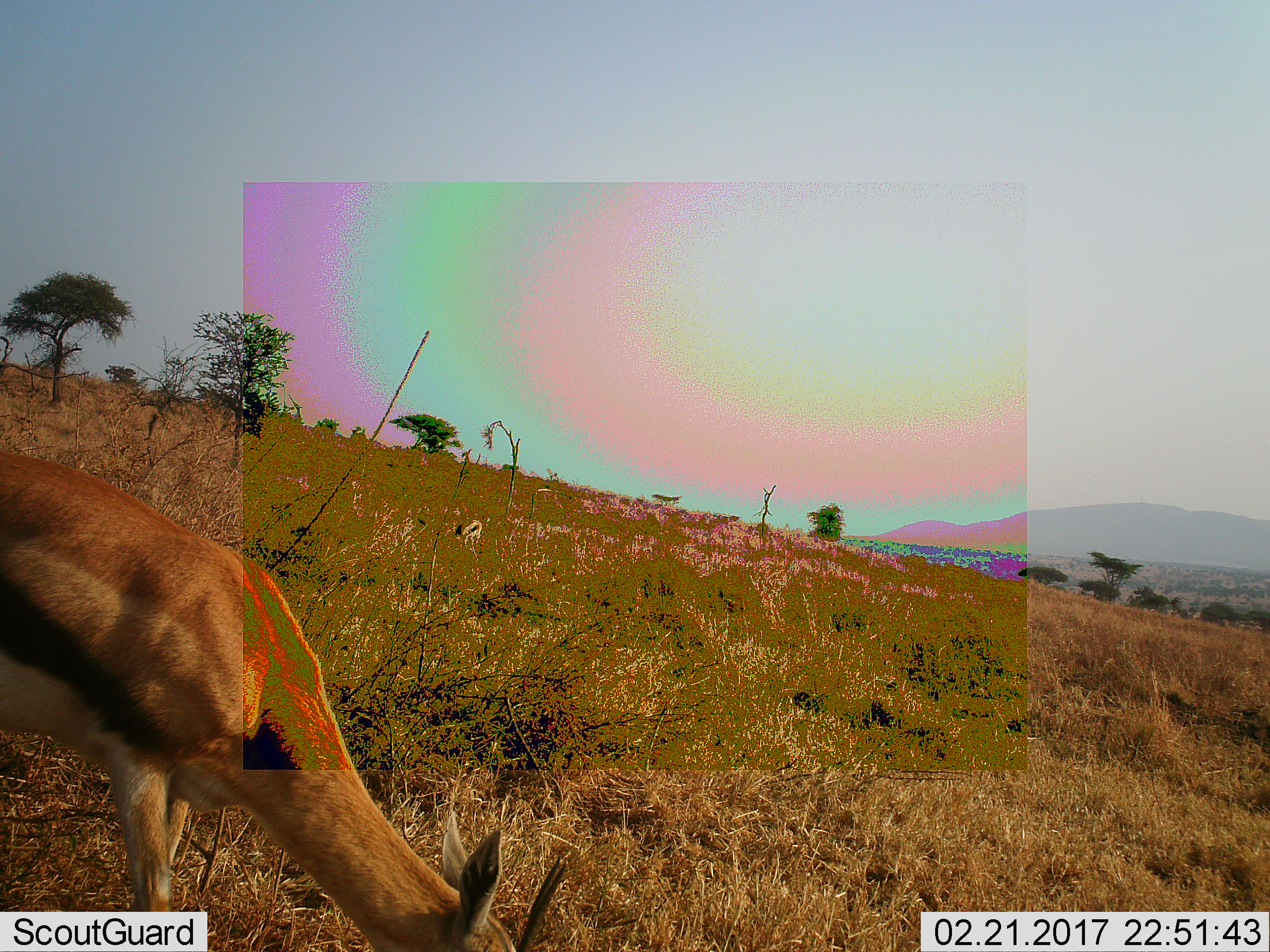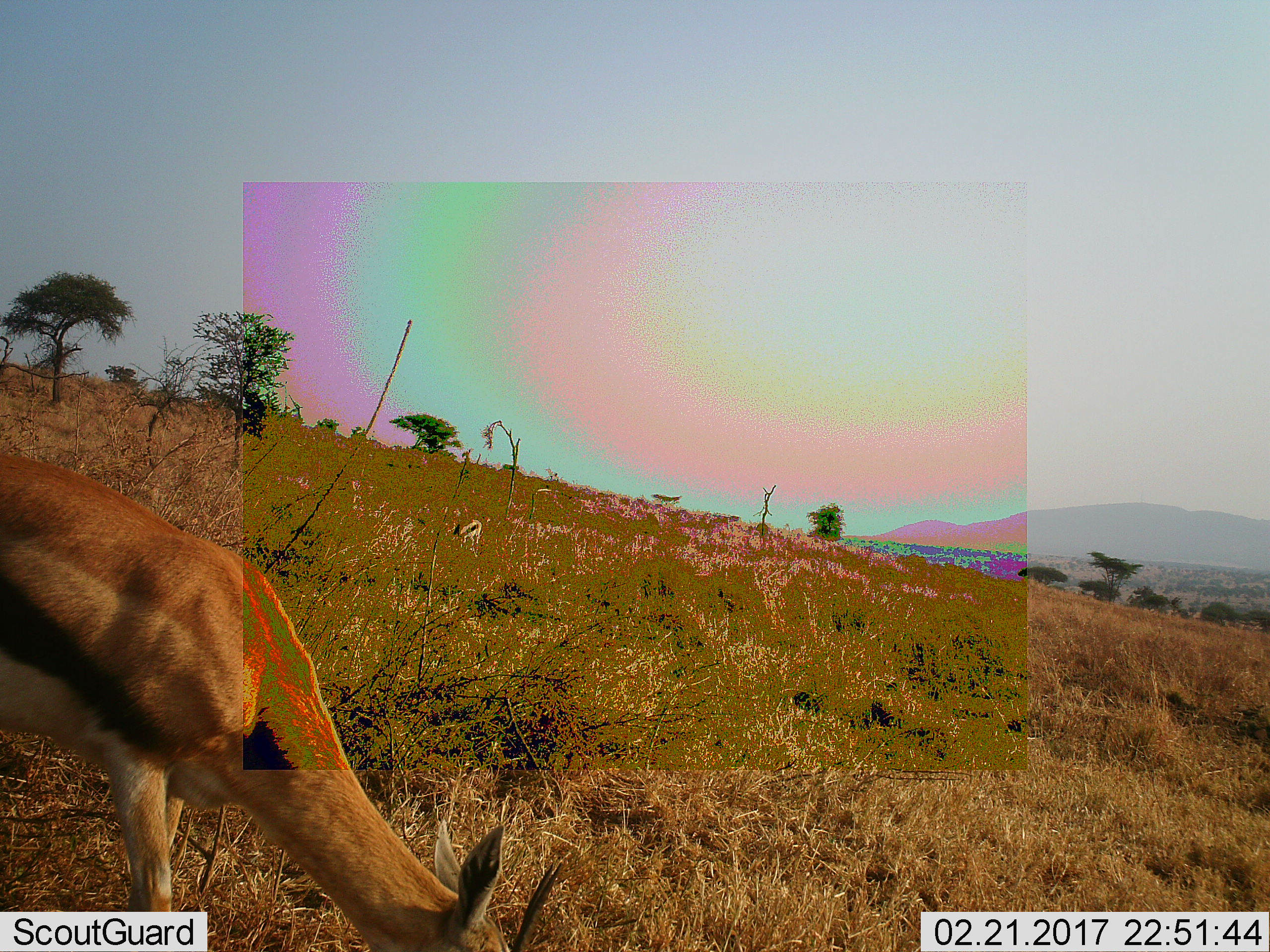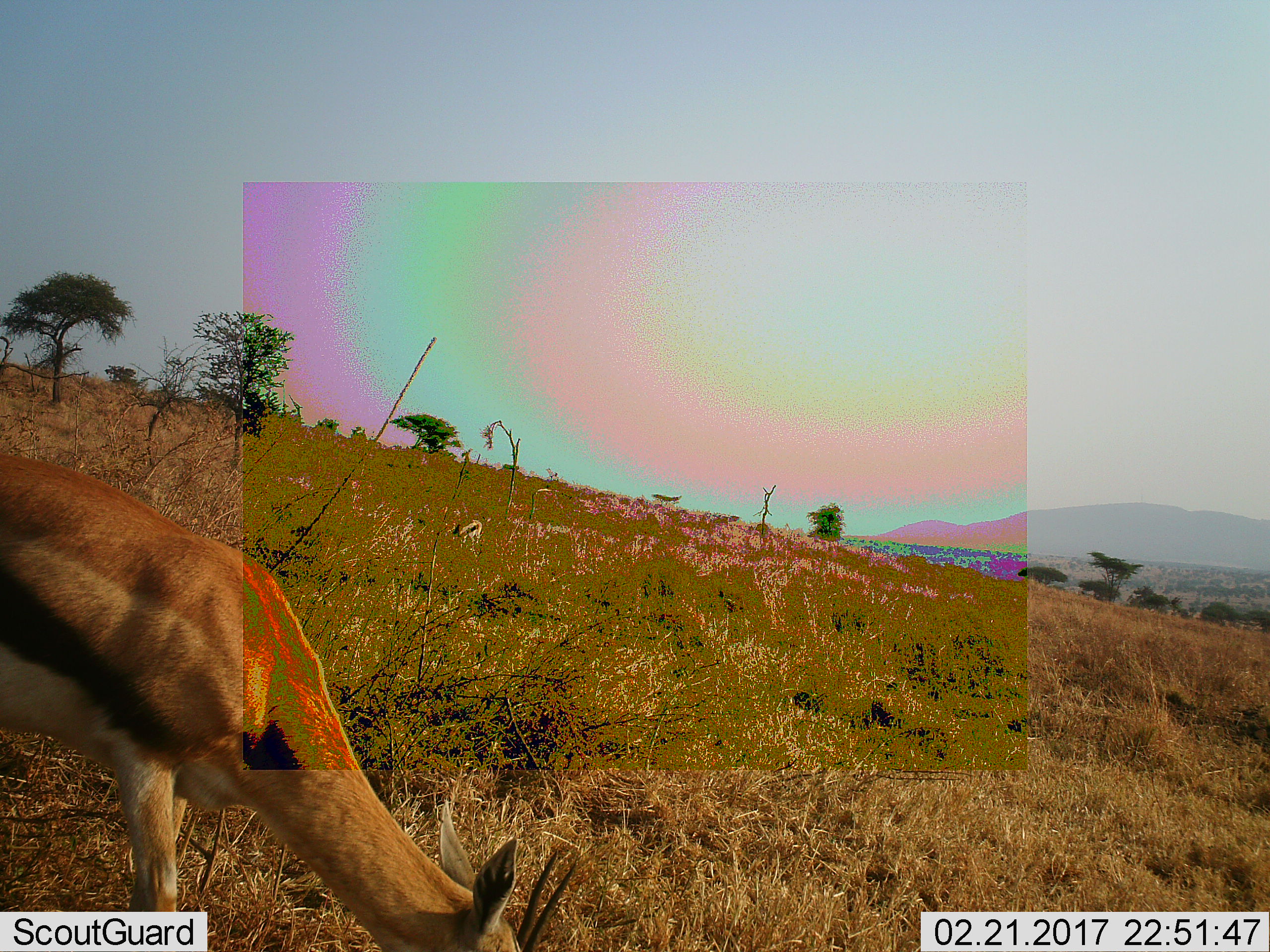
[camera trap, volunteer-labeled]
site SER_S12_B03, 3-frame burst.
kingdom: Animalia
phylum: Chordata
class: Mammalia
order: Artiodactyla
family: Bovidae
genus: Eudorcas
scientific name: Eudorcas thomsonii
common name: thomson's gazelle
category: gazellethomsons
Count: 1.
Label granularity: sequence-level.